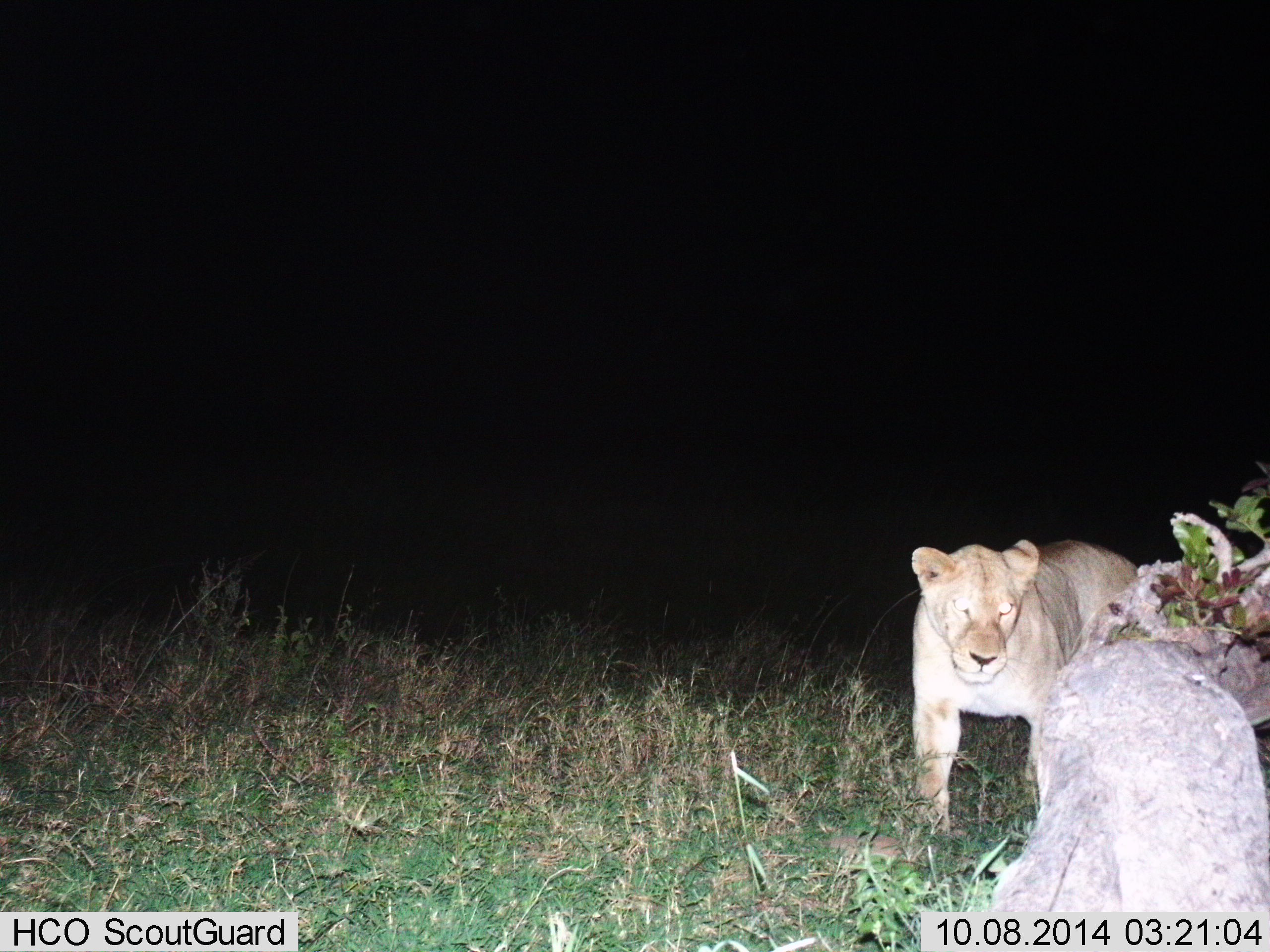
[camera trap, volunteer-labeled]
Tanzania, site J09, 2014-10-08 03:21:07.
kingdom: Animalia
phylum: Chordata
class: Mammalia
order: Carnivora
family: Felidae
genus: Panthera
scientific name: Panthera leo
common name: lion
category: lionfemale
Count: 1.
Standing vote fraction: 60%.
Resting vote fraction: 0%.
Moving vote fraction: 50%.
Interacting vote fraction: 0%.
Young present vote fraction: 0%.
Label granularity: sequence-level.